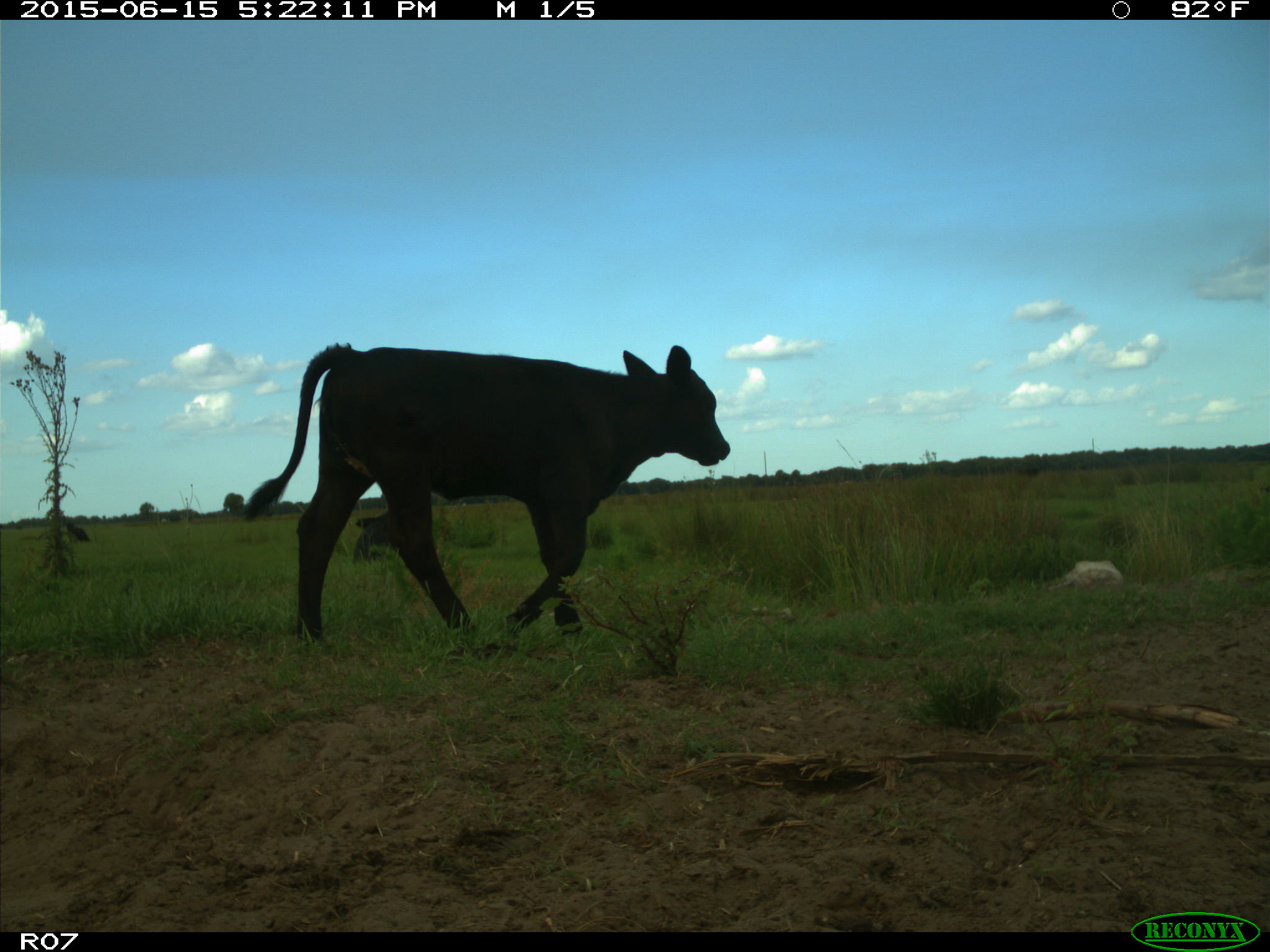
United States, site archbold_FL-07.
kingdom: Animalia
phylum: Chordata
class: Mammalia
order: Artiodactyla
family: Bovidae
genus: Bos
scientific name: Bos taurus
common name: domestic cow